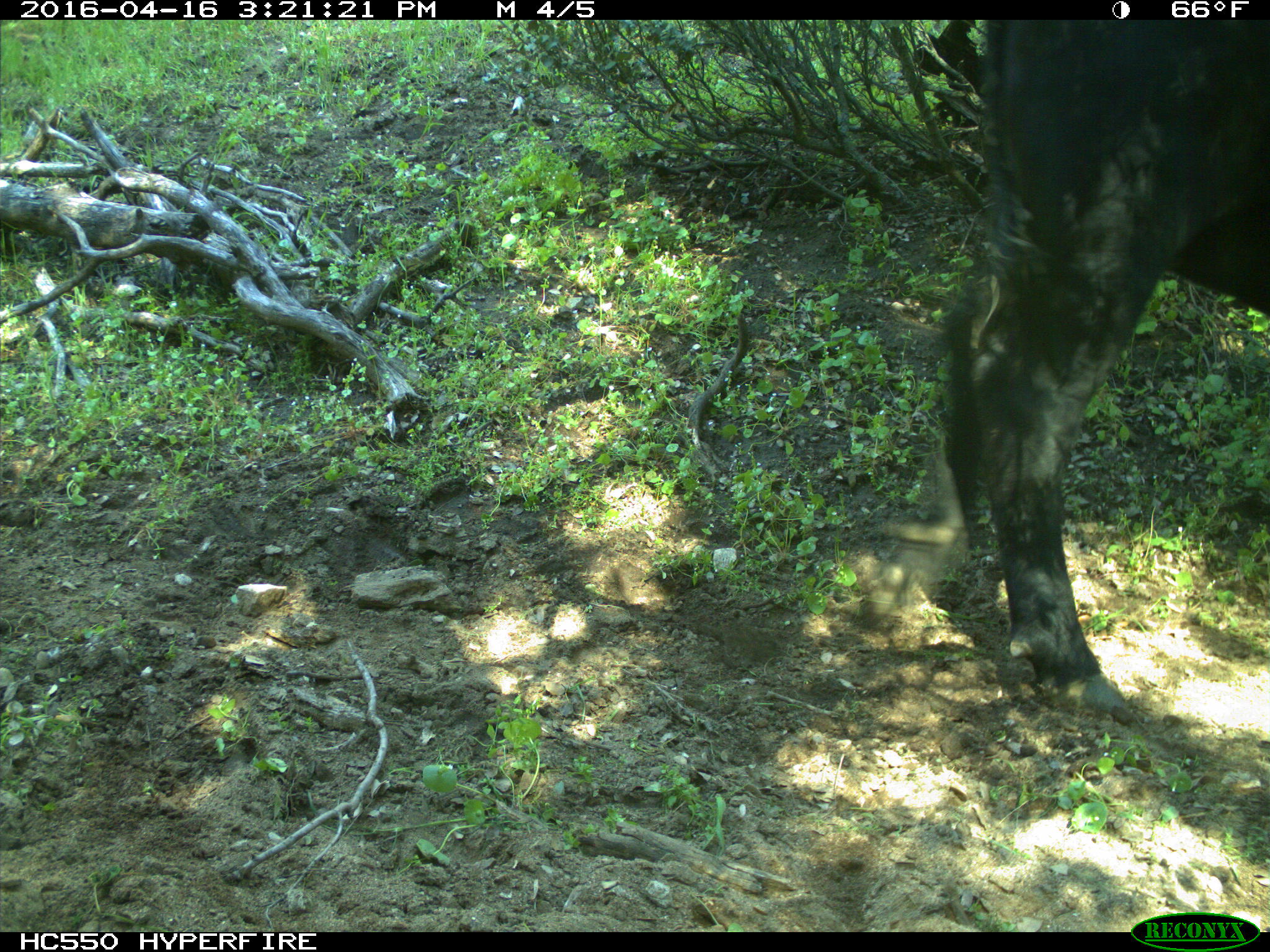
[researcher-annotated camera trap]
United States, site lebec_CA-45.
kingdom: Animalia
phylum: Chordata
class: Mammalia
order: Artiodactyla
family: Bovidae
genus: Bos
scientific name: Bos taurus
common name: domestic cow